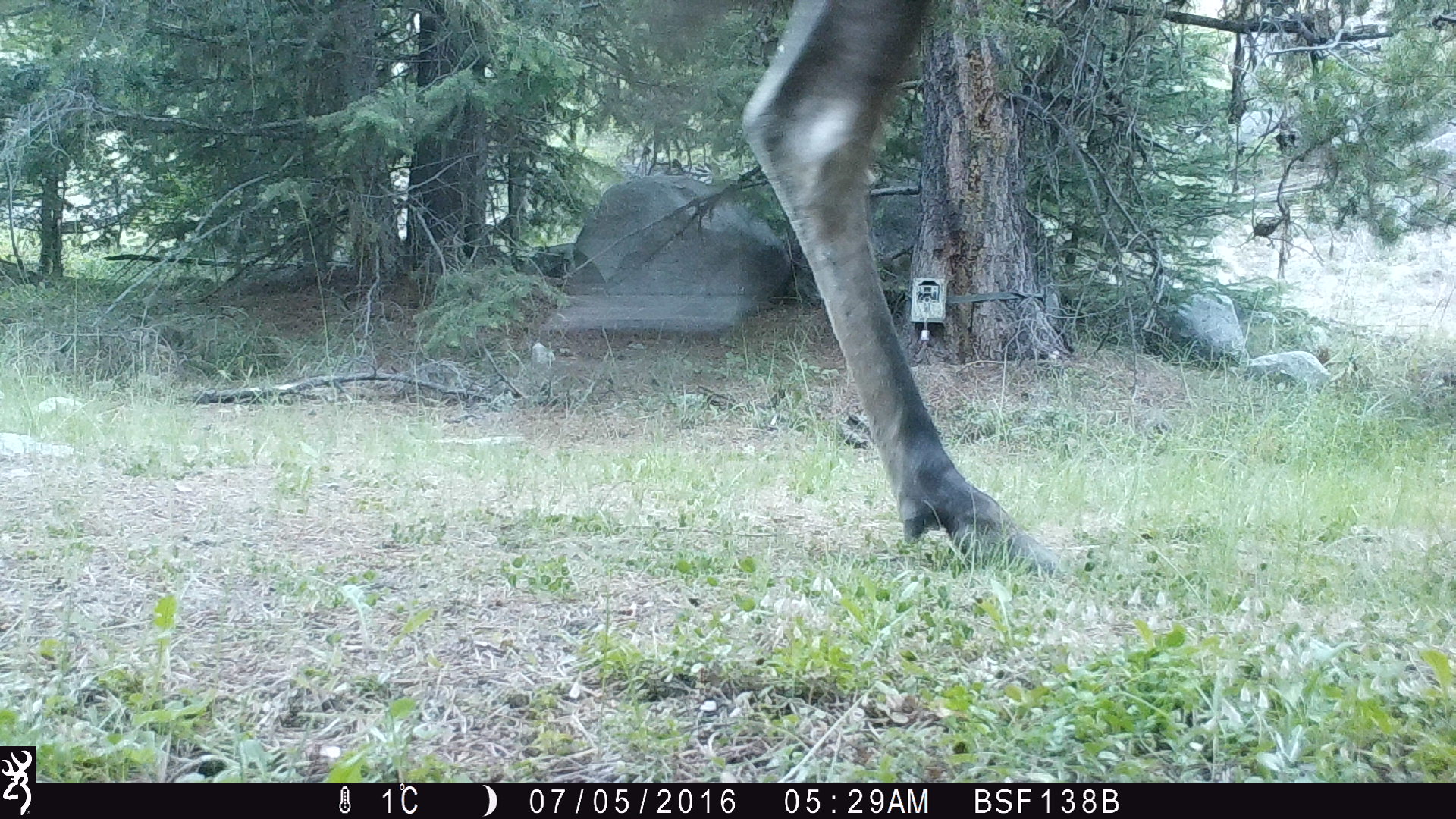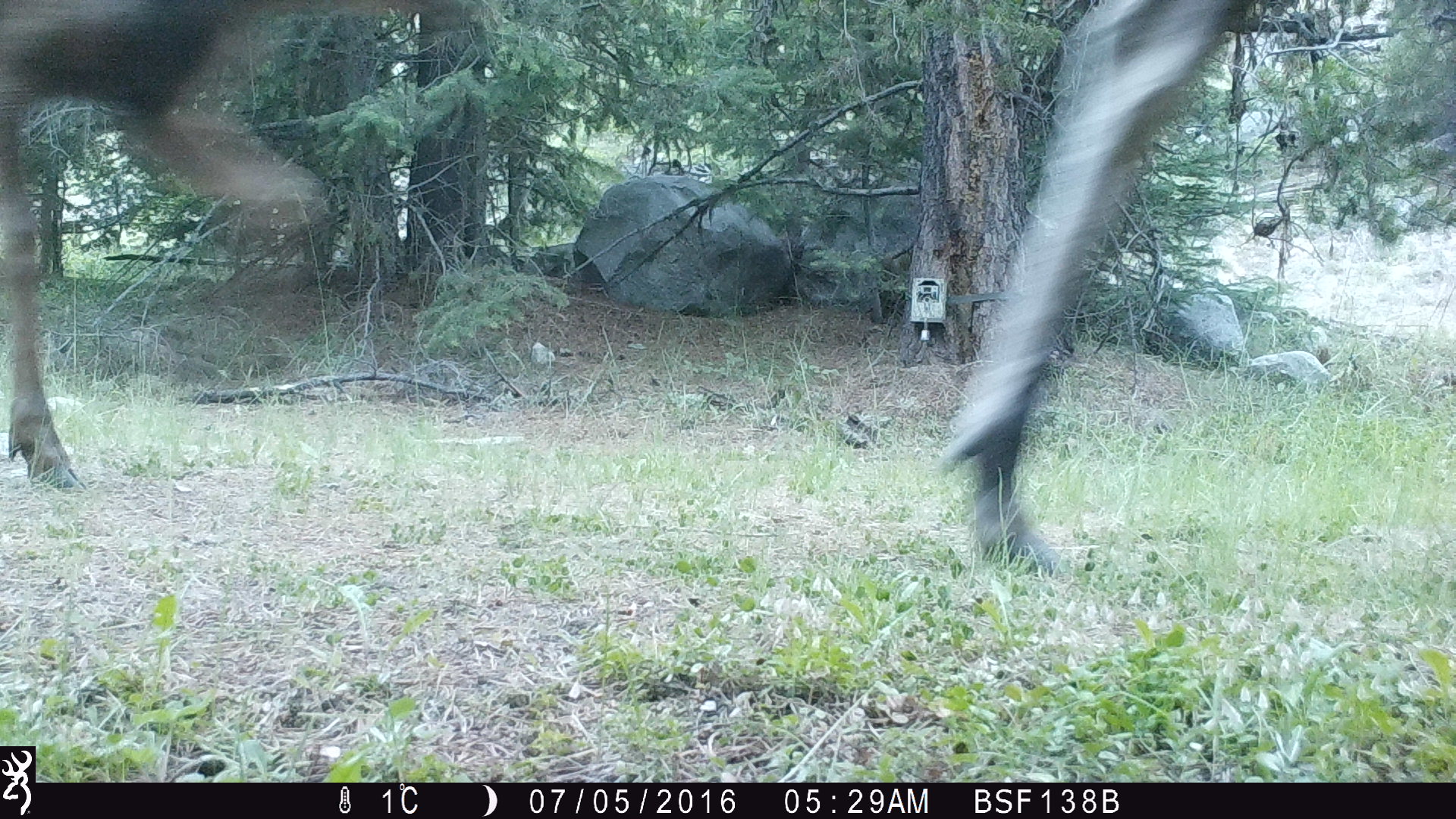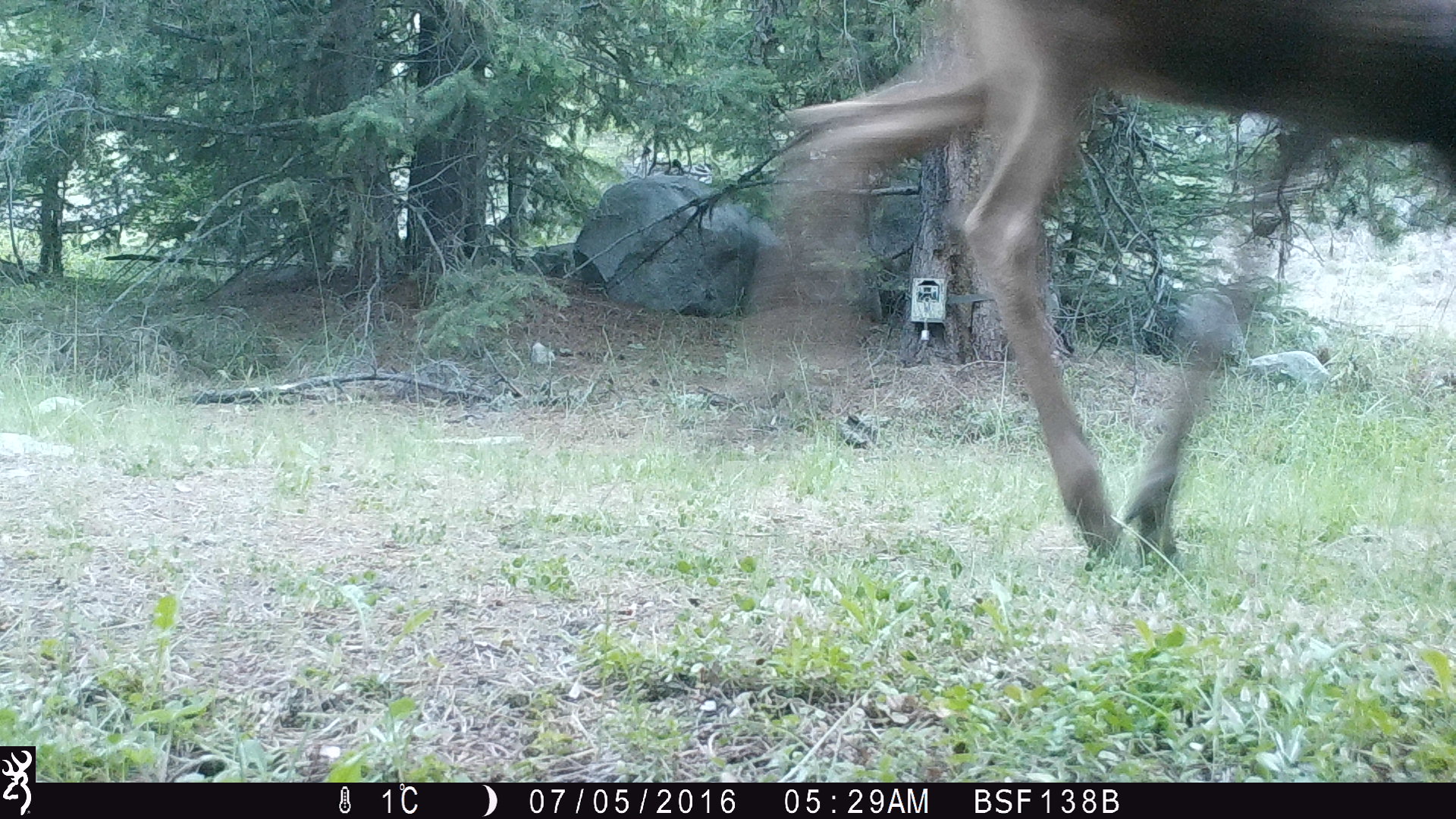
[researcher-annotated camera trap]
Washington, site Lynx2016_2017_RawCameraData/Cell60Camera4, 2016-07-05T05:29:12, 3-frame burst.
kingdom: Animalia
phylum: Chordata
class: Mammalia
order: Artiodactyla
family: Cervidae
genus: Alces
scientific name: Alces alces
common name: moose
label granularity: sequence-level